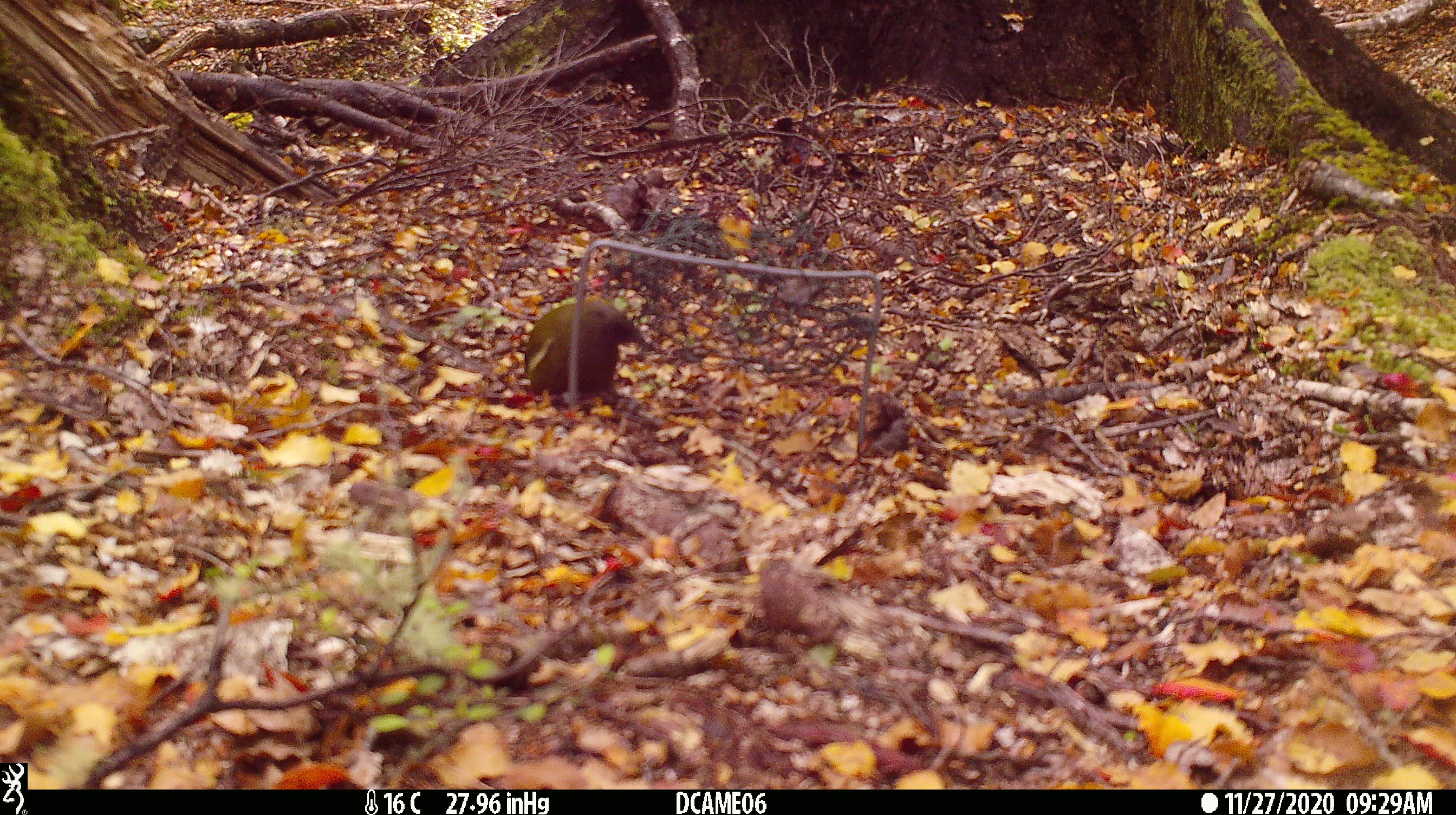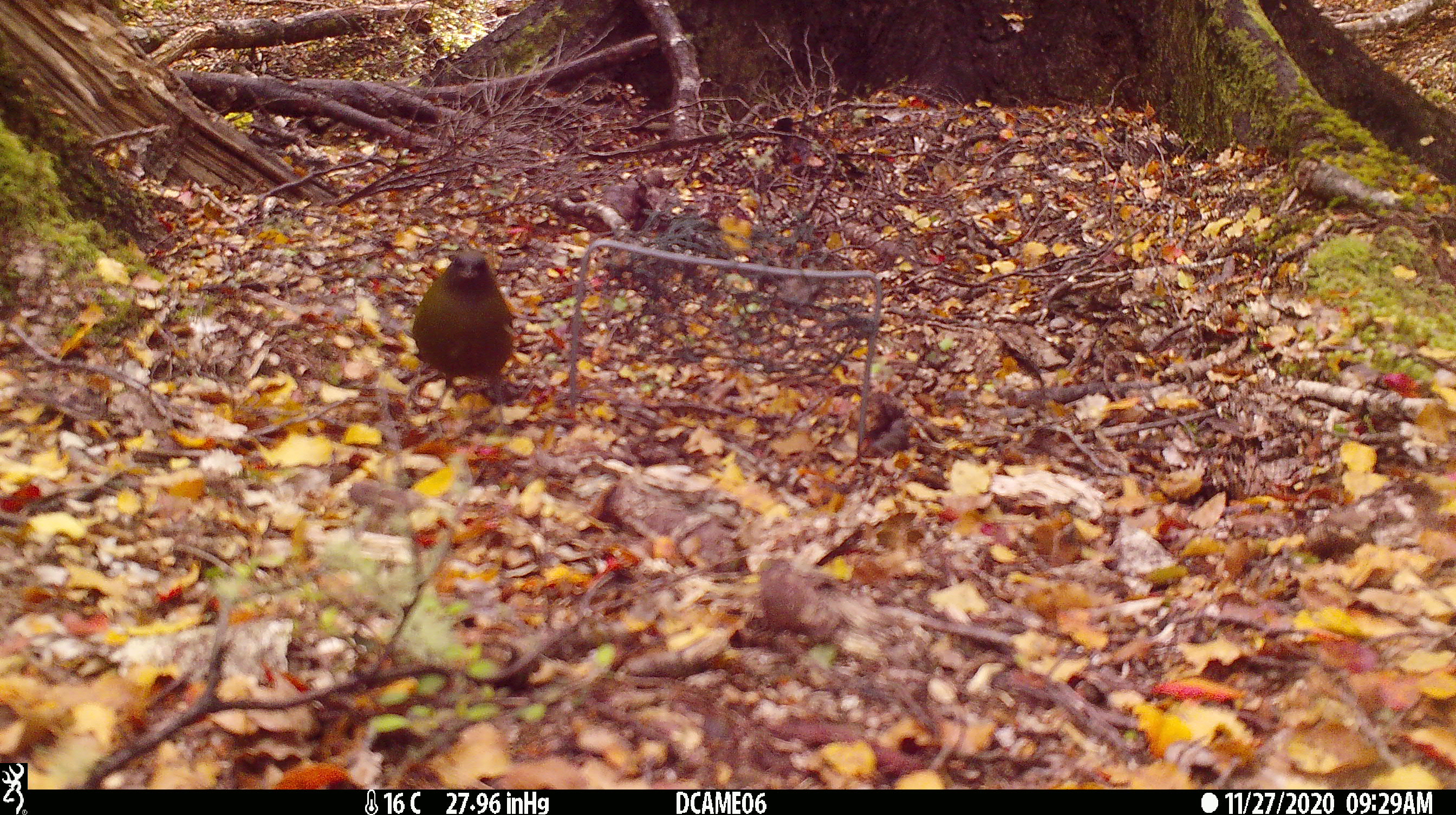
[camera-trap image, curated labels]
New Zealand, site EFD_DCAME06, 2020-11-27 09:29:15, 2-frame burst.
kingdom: Animalia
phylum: Chordata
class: Aves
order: Passeriformes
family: Meliphagidae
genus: Anthornis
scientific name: Anthornis melanura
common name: new zealand bellbird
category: bellbird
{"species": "bellbird (new zealand bellbird) (Anthornis melanura)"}